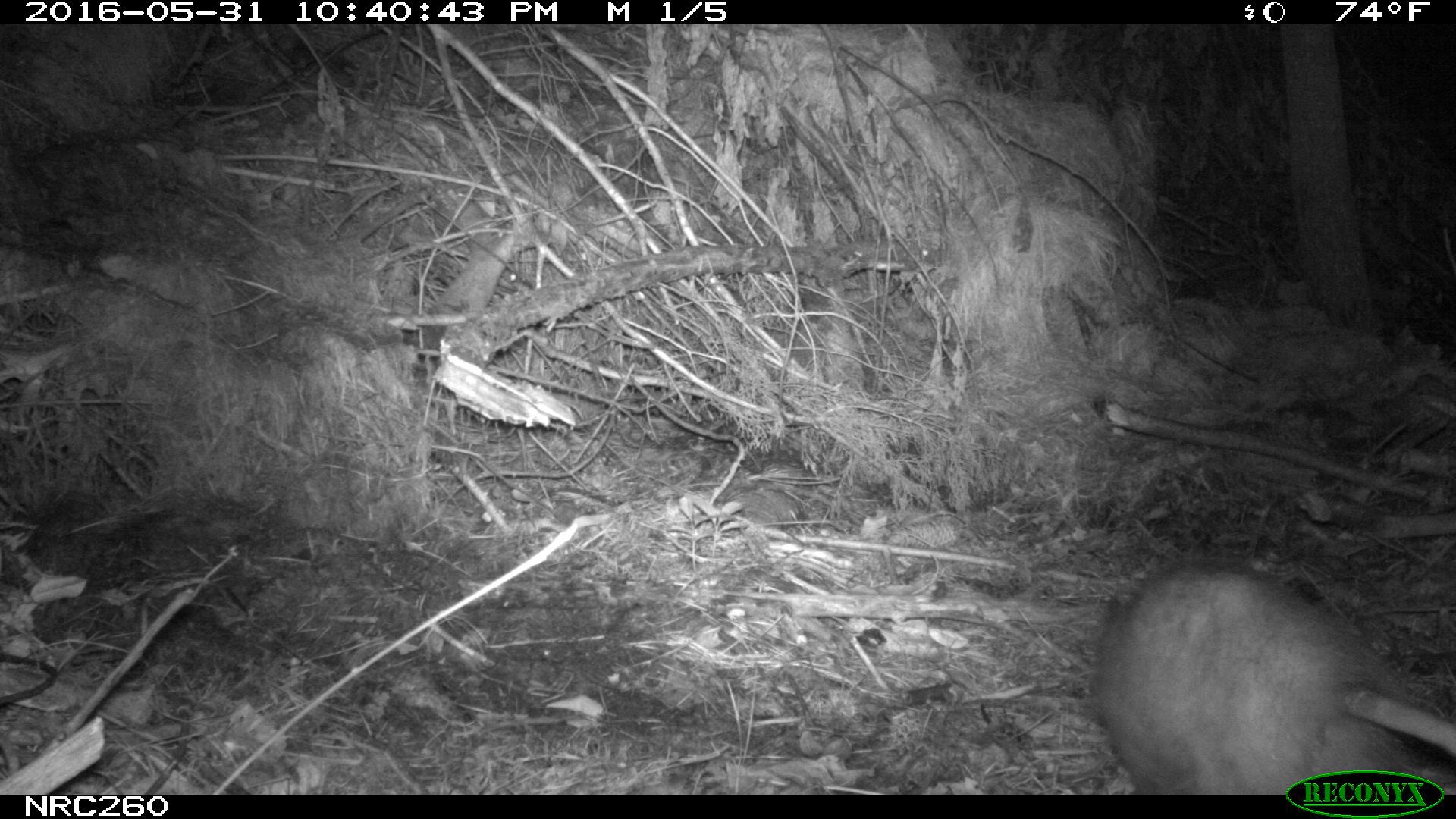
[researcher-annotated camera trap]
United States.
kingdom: Animalia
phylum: Chordata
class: Mammalia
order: Didelphimorphia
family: Didelphidae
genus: Didelphis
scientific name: Didelphis virginiana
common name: virginia opossum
Virginia Opossum (Didelphis virginiana).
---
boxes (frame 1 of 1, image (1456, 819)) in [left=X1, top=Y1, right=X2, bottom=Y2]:
Virginia Opossum: [left=1076, top=543, right=1448, bottom=795]